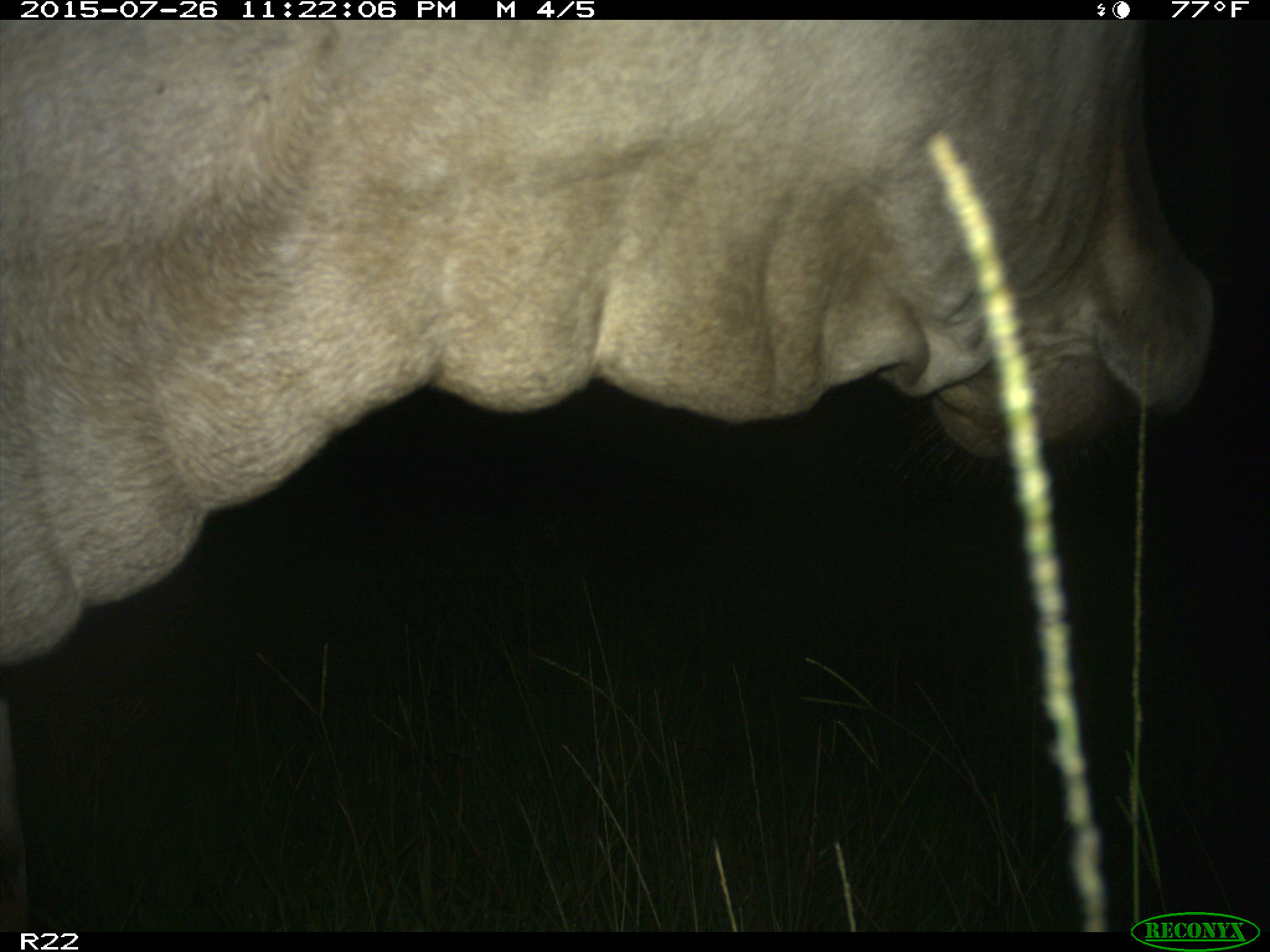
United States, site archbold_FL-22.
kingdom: Animalia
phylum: Chordata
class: Mammalia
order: Artiodactyla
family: Bovidae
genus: Bos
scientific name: Bos taurus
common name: domestic cow